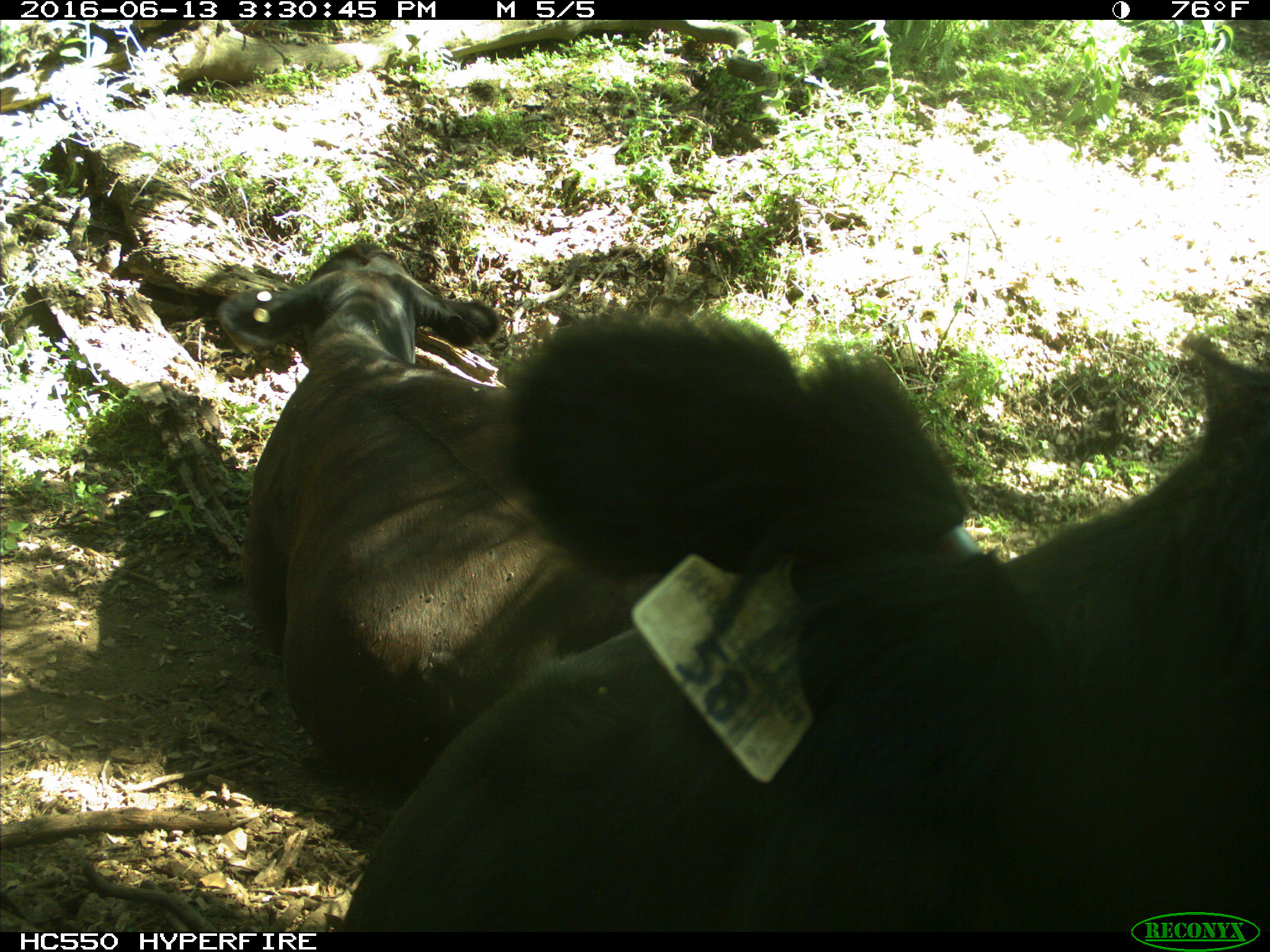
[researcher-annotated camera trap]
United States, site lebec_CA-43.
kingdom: Animalia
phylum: Chordata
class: Mammalia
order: Artiodactyla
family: Bovidae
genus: Bos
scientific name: Bos taurus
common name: domestic cow